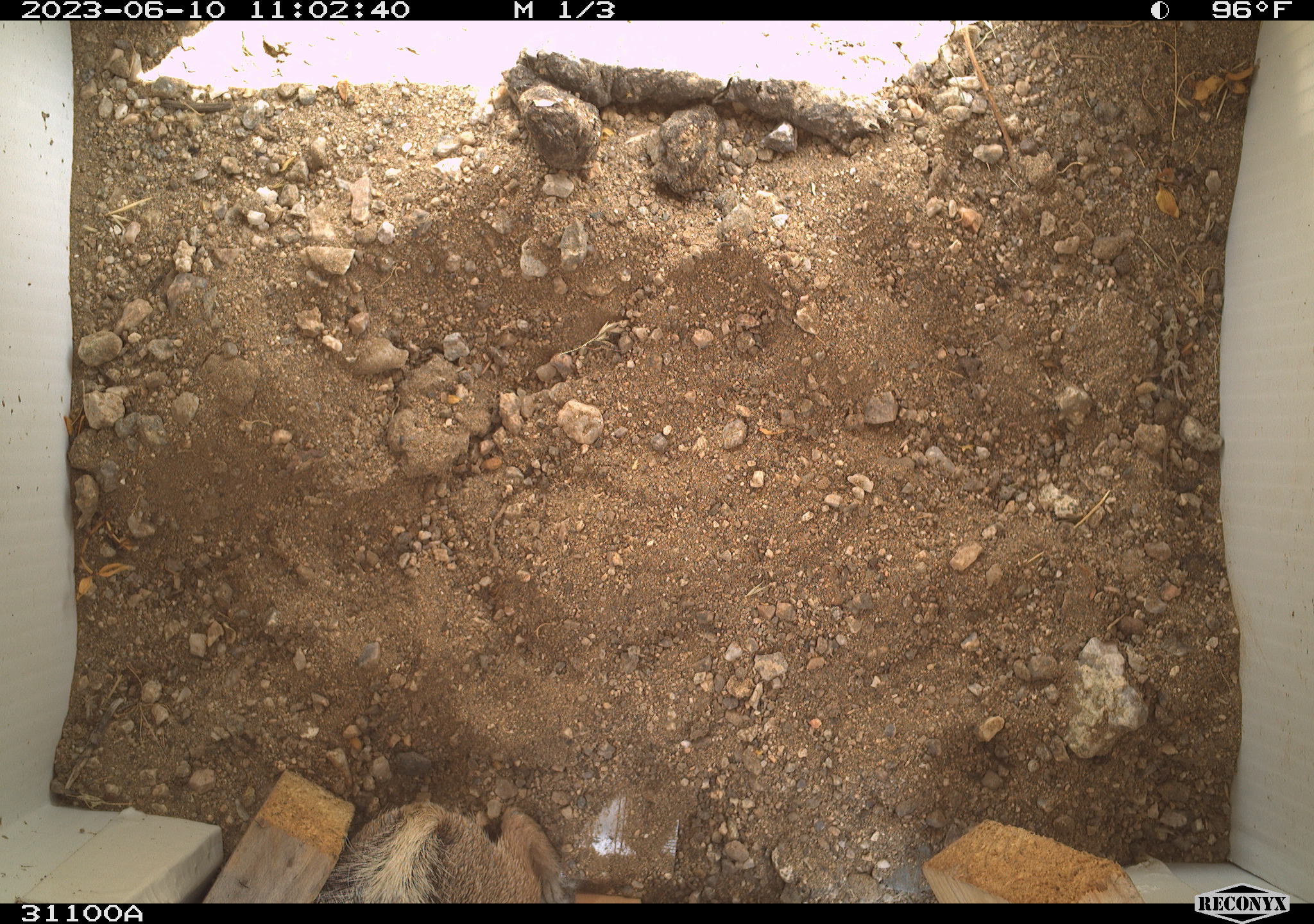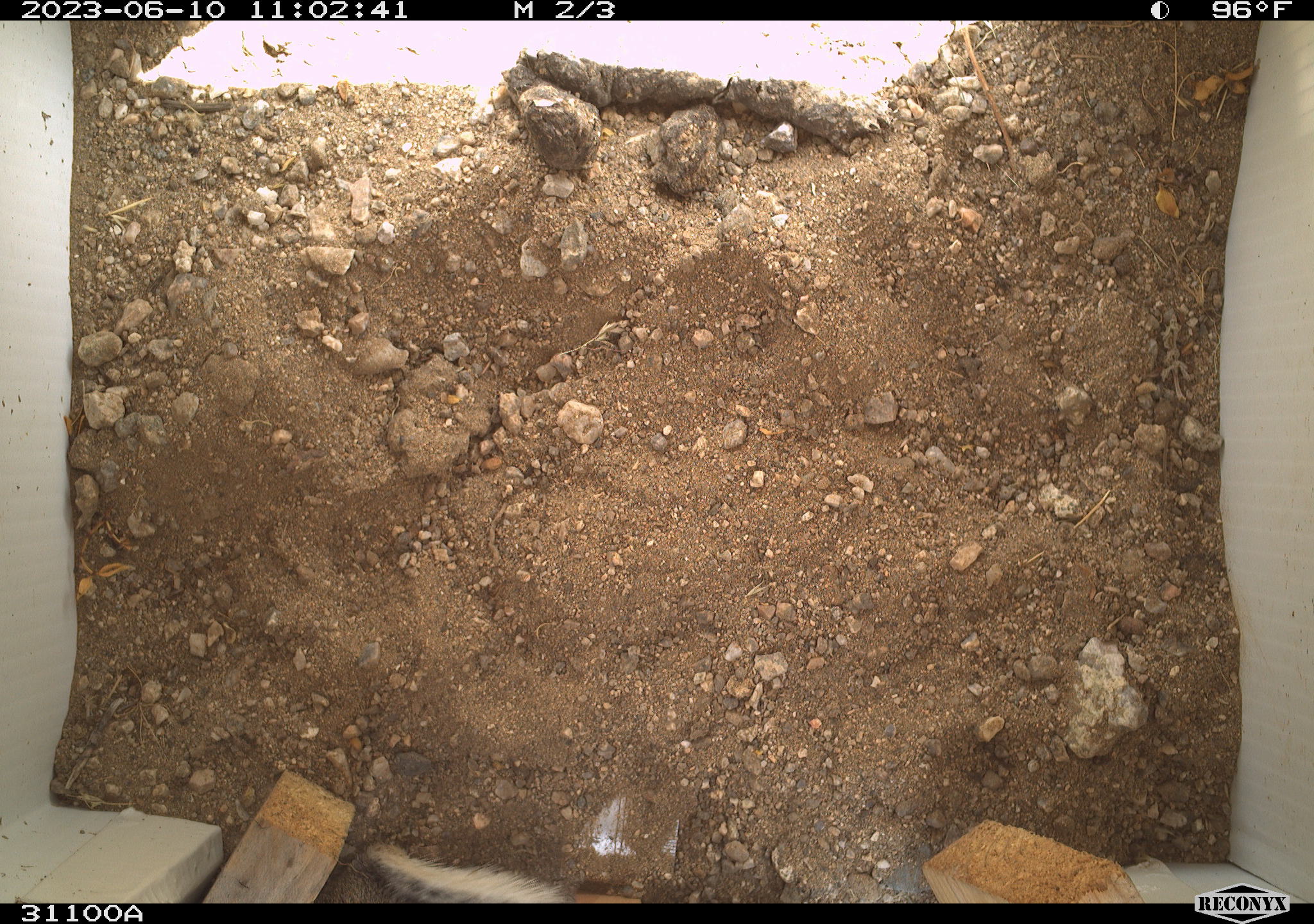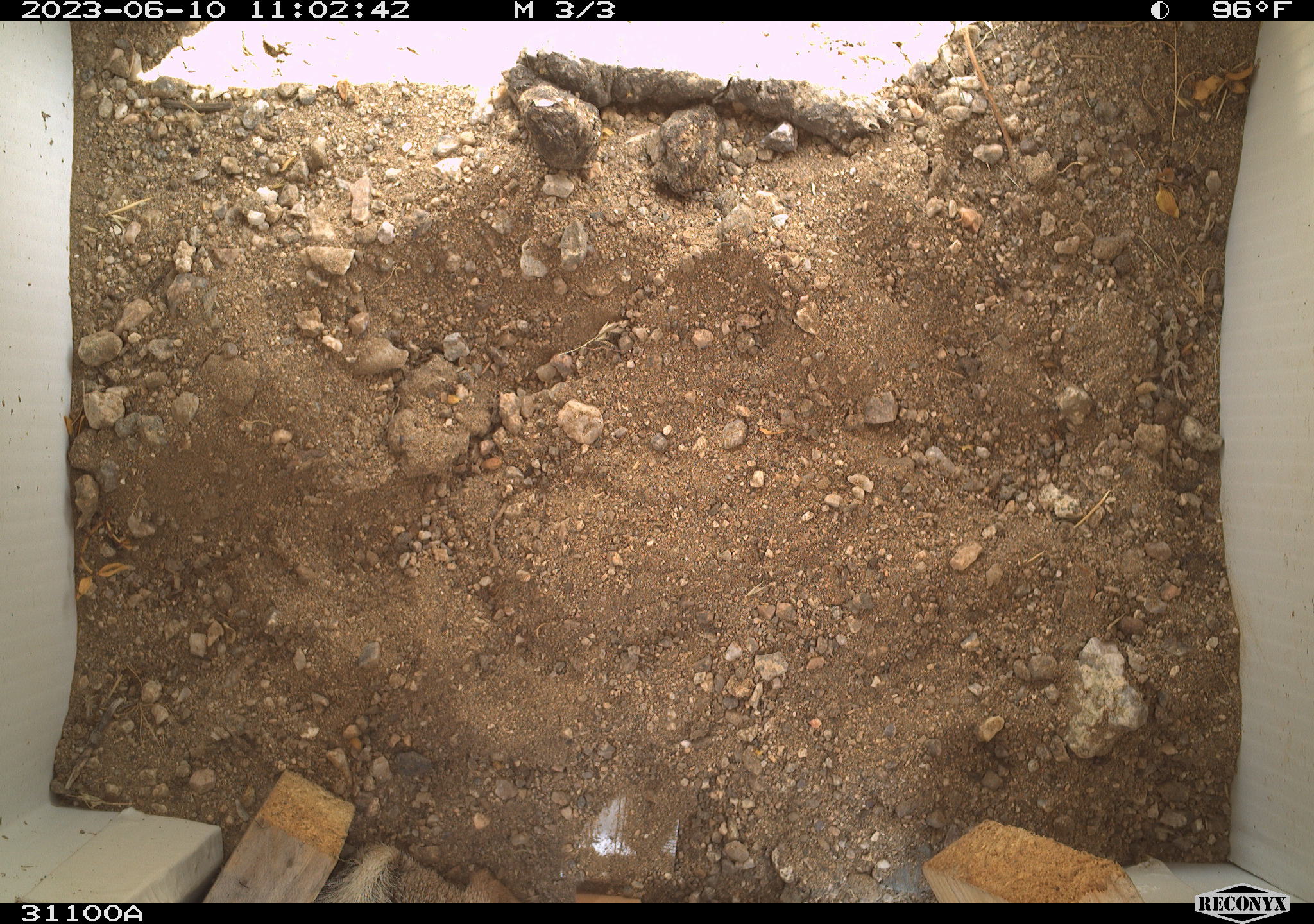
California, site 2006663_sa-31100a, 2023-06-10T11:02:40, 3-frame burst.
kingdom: Animalia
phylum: Chordata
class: Mammalia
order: Rodentia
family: Sciuridae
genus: Ammospermophilus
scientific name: Ammospermophilus leucurus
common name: white-tailed antelope squirrel